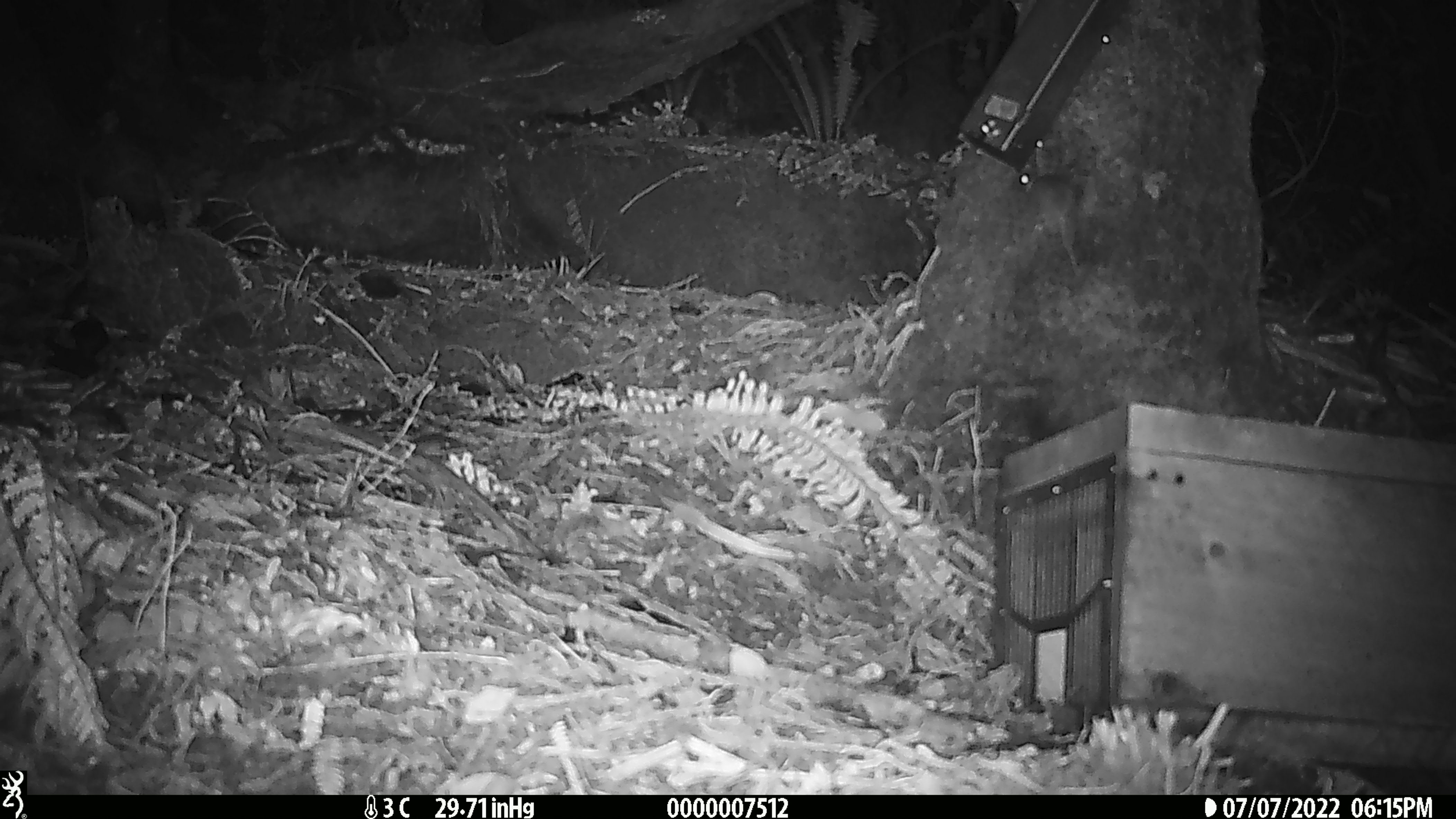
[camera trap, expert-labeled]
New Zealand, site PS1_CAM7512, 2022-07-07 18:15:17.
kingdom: Animalia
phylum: Chordata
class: Mammalia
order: Rodentia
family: Muridae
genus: Mus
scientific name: Mus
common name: mouse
Mouse (Mus).